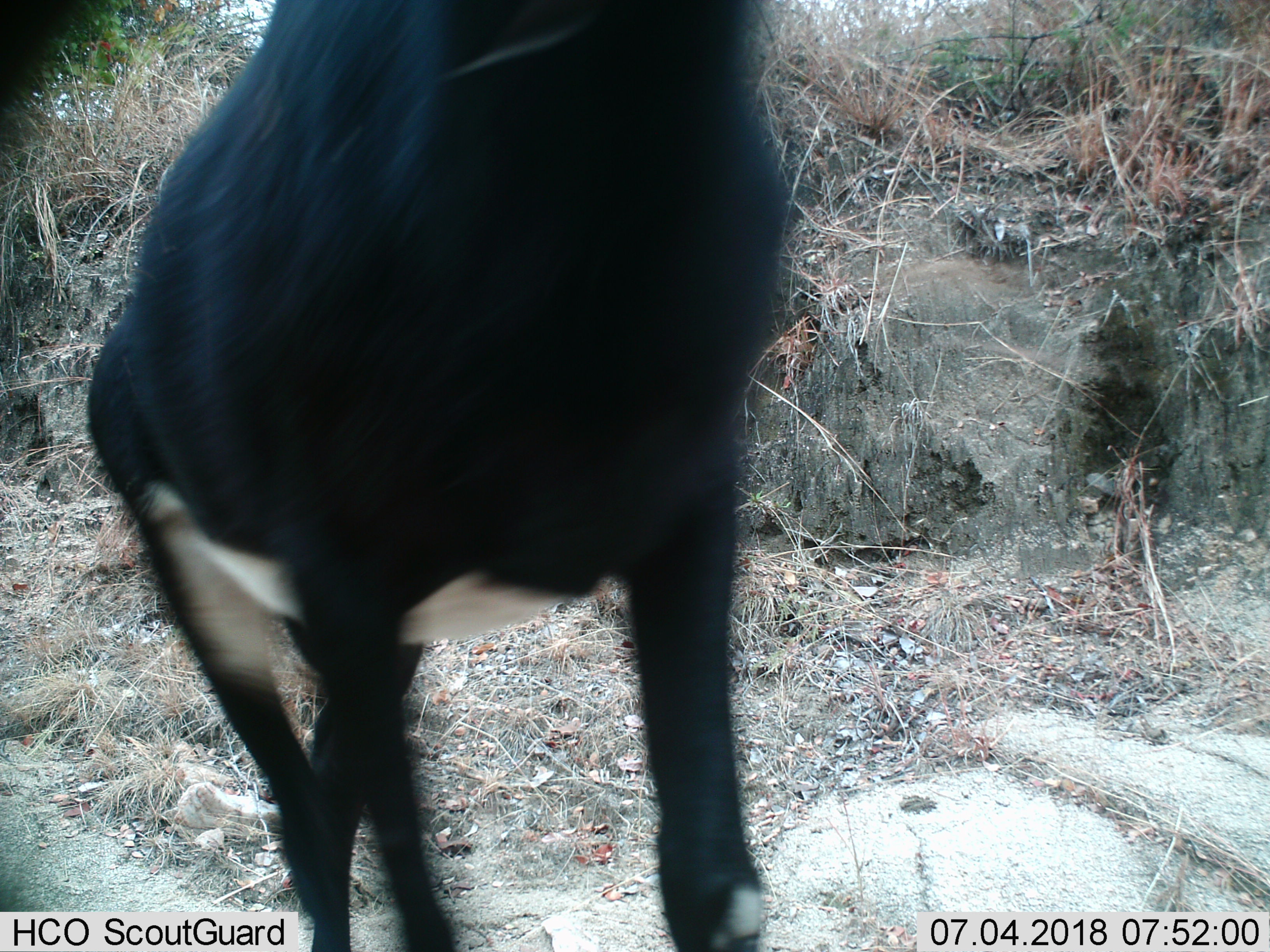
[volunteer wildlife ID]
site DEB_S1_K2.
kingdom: Animalia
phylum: Chordata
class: Mammalia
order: Artiodactyla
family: Bovidae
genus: Hippotragus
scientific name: Hippotragus niger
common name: sable antelope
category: sable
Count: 1.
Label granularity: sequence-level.